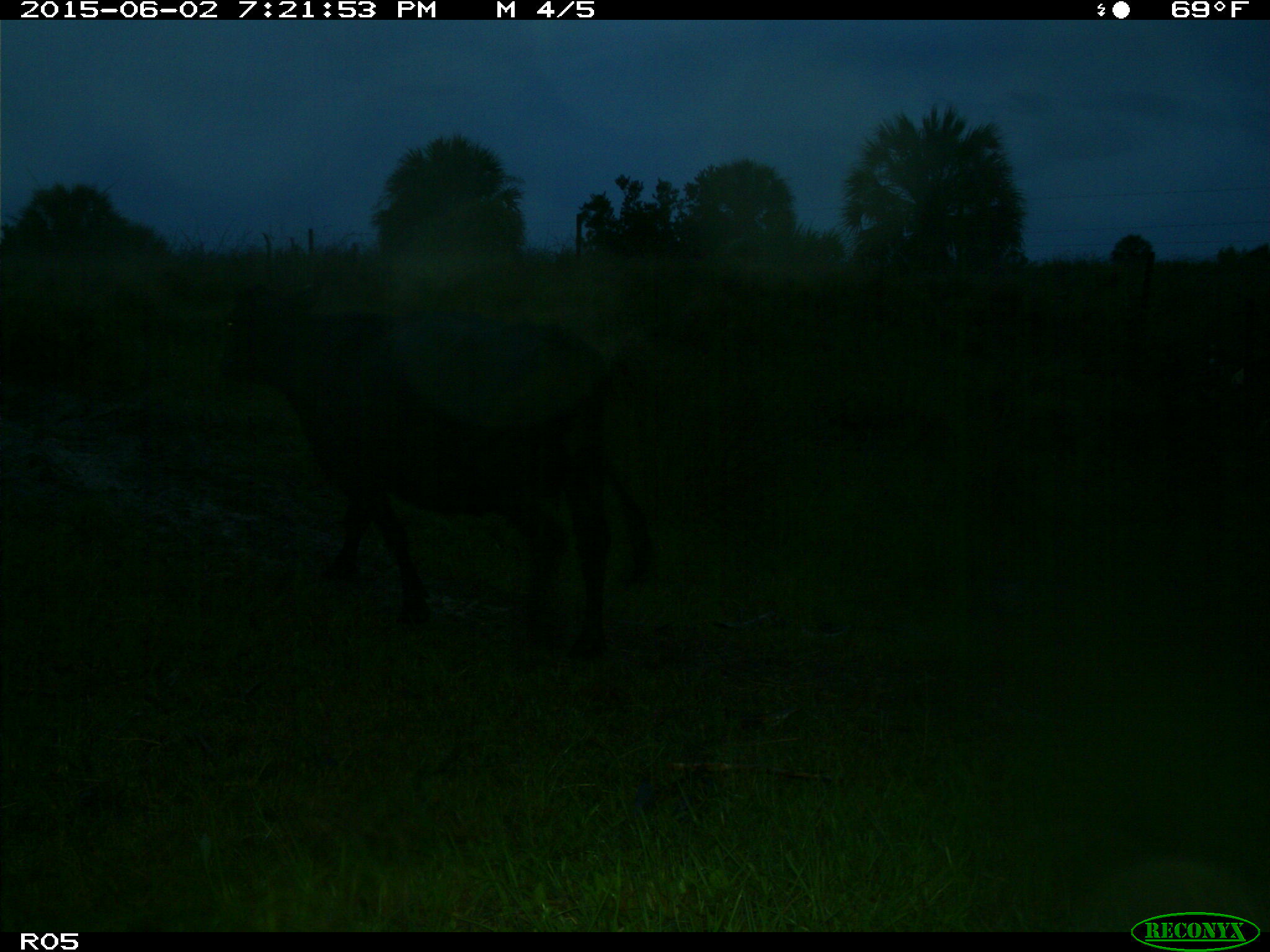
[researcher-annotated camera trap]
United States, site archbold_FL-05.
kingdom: Animalia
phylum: Chordata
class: Mammalia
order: Artiodactyla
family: Bovidae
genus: Bos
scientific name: Bos taurus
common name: domestic cow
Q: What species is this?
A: Bos taurus (domestic cow).